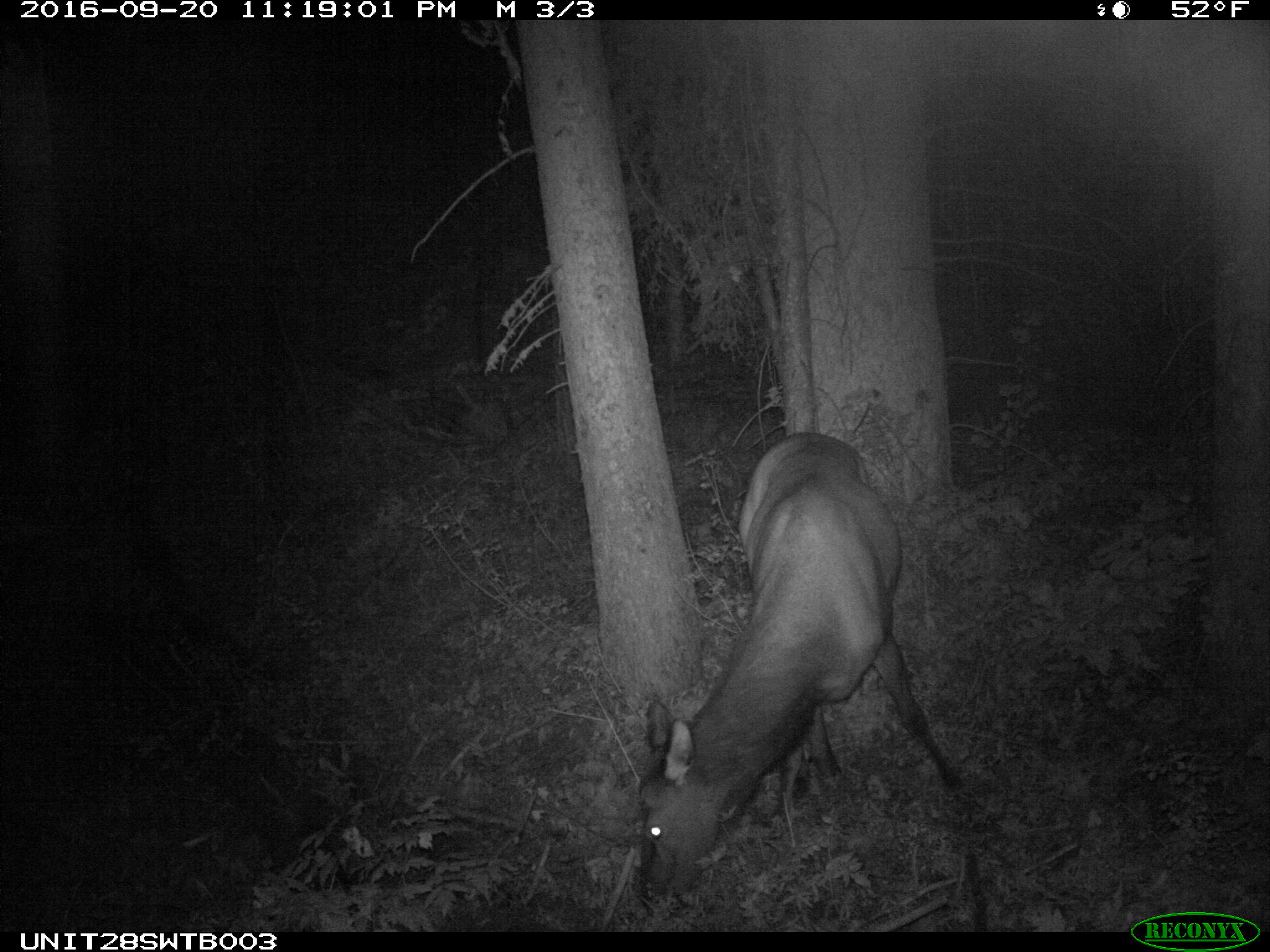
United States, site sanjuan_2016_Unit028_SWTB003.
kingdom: Animalia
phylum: Chordata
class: Mammalia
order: Artiodactyla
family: Cervidae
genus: Cervus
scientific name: Cervus elaphus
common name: red deer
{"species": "Cervus elaphus (red deer)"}